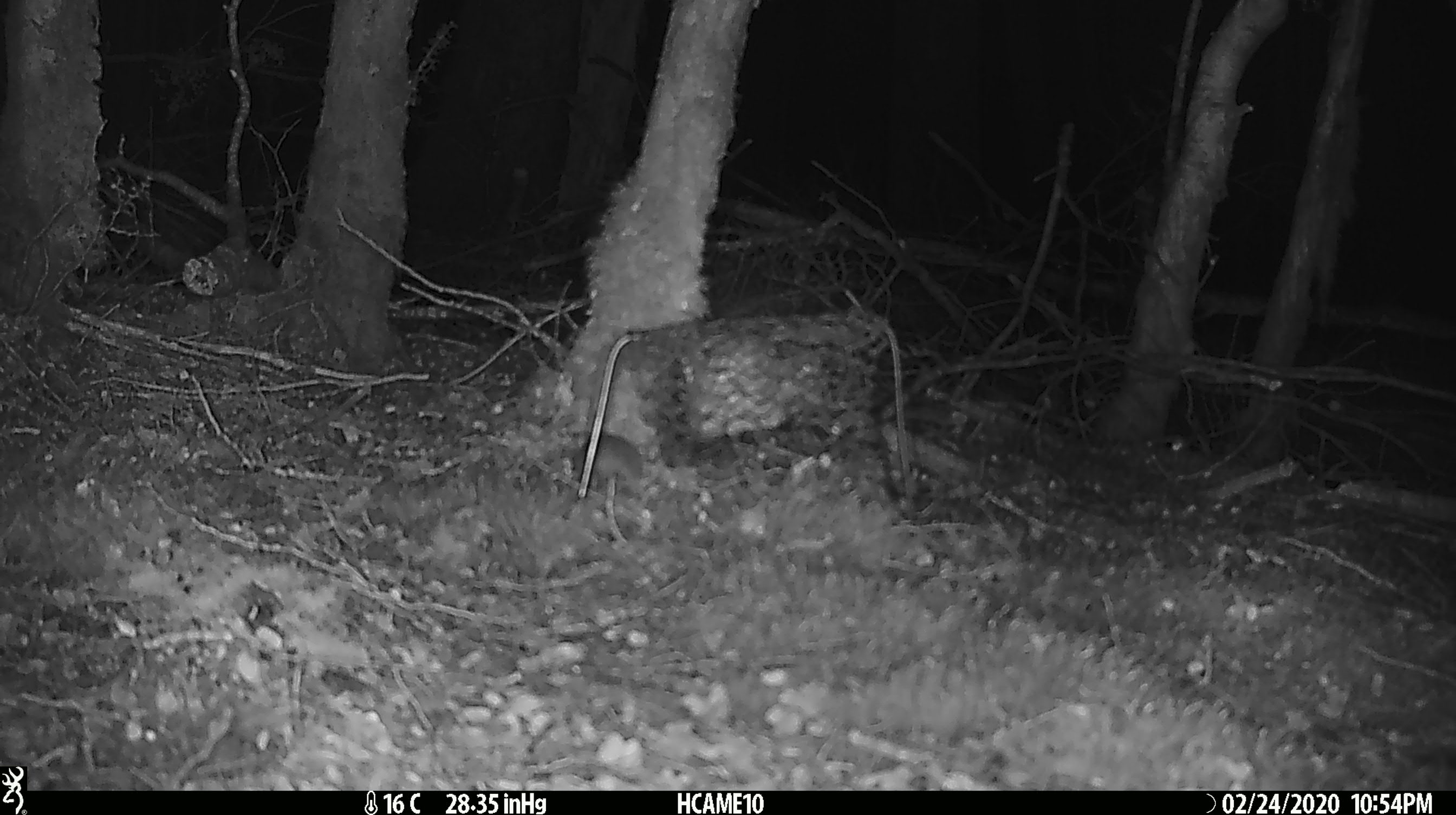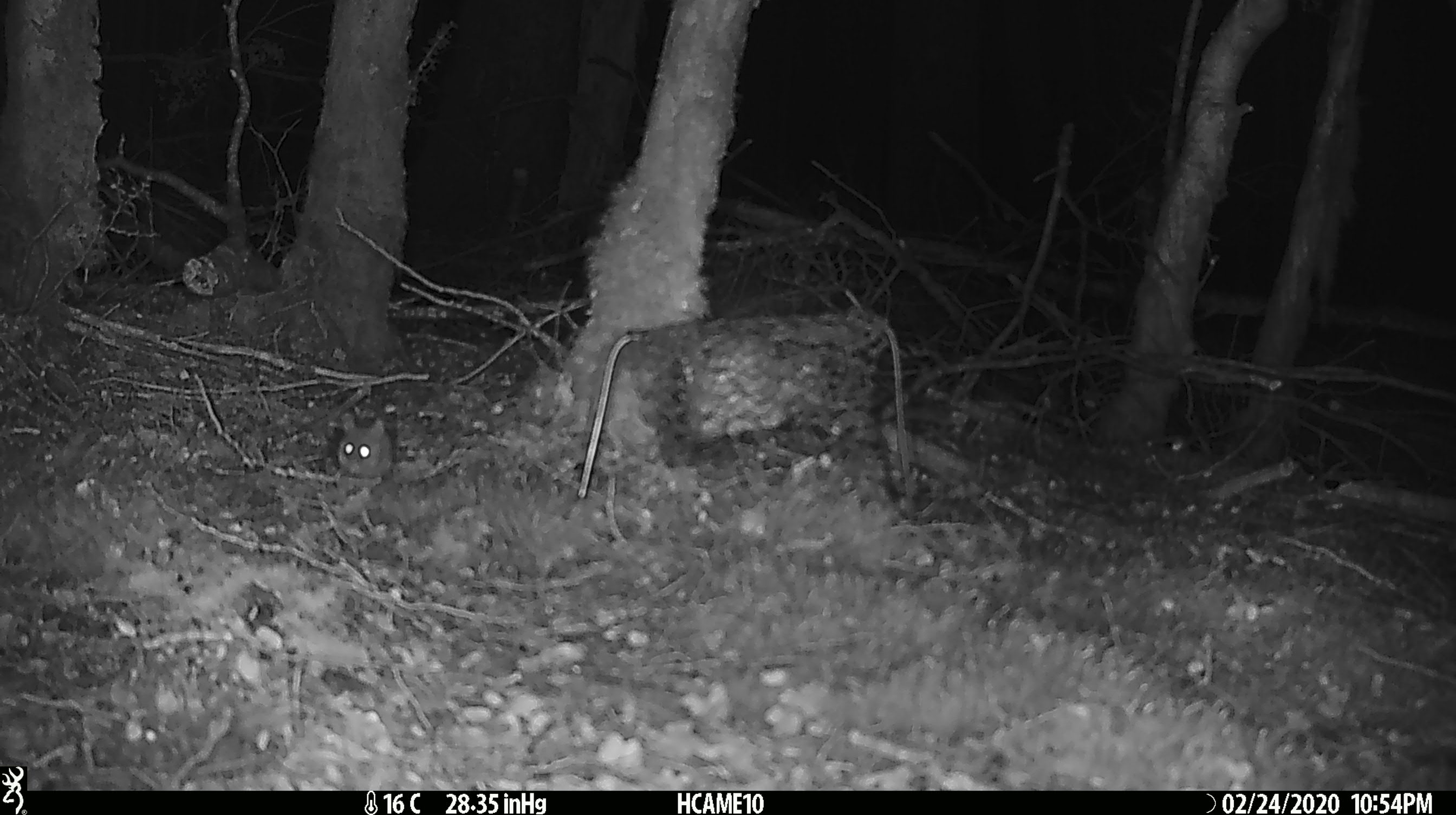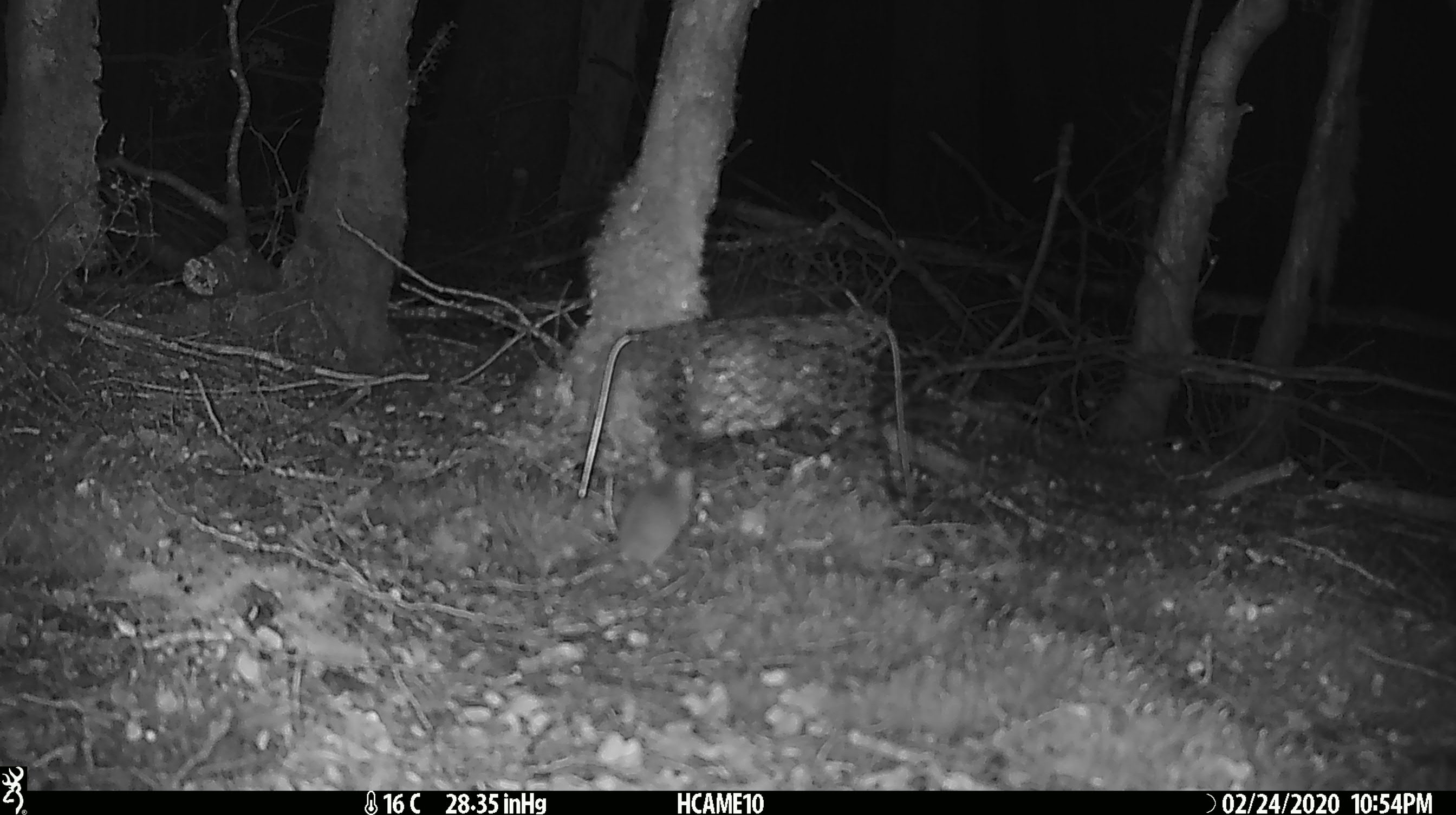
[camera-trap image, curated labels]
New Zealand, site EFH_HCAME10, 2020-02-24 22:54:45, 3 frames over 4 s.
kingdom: Animalia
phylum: Chordata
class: Mammalia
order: Rodentia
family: Muridae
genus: Mus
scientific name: Mus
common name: mouse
Mouse (Mus).